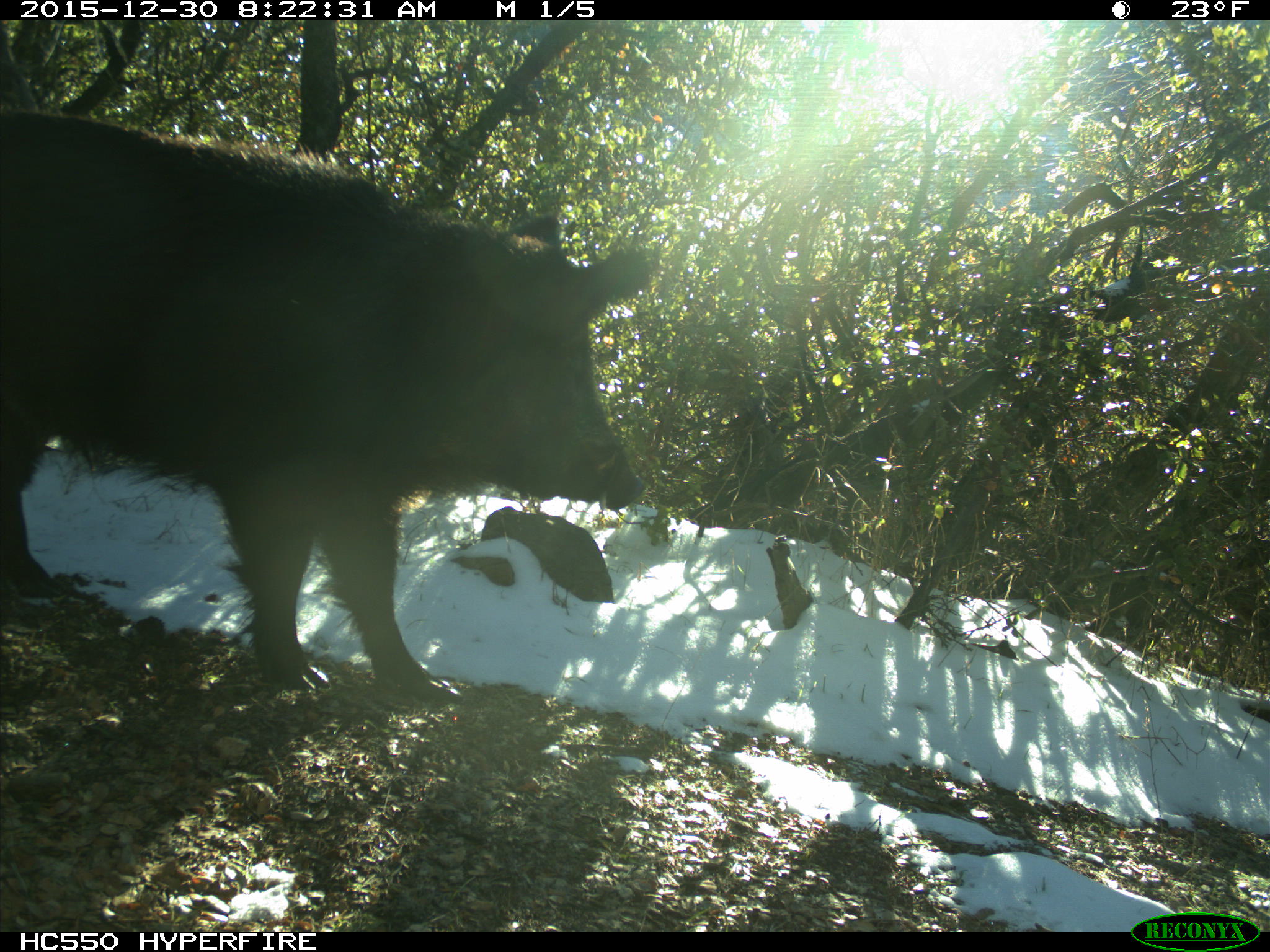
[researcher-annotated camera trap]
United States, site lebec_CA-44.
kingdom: Animalia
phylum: Chordata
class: Mammalia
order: Artiodactyla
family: Suidae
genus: Sus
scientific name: Sus scrofa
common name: wild boar